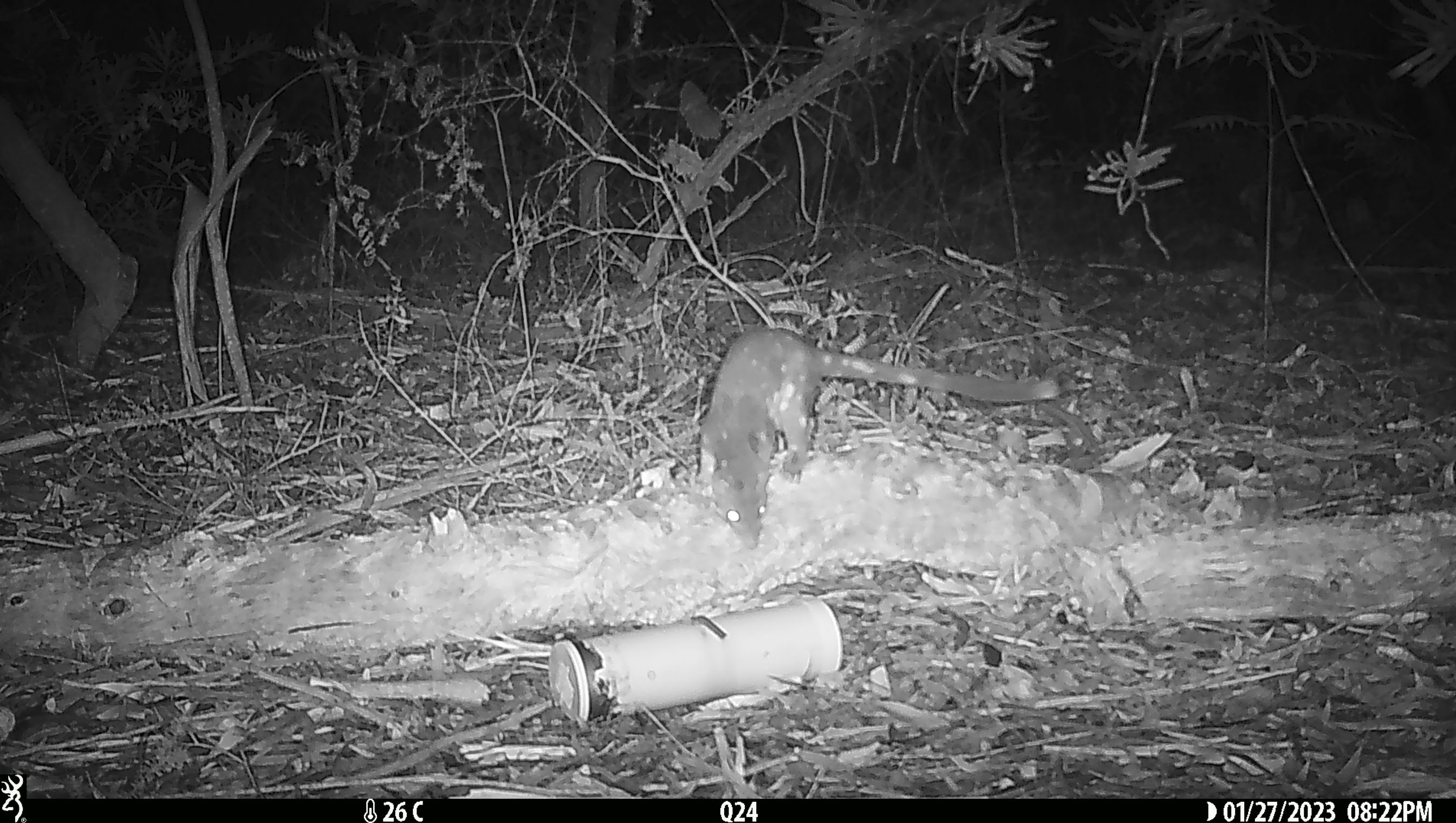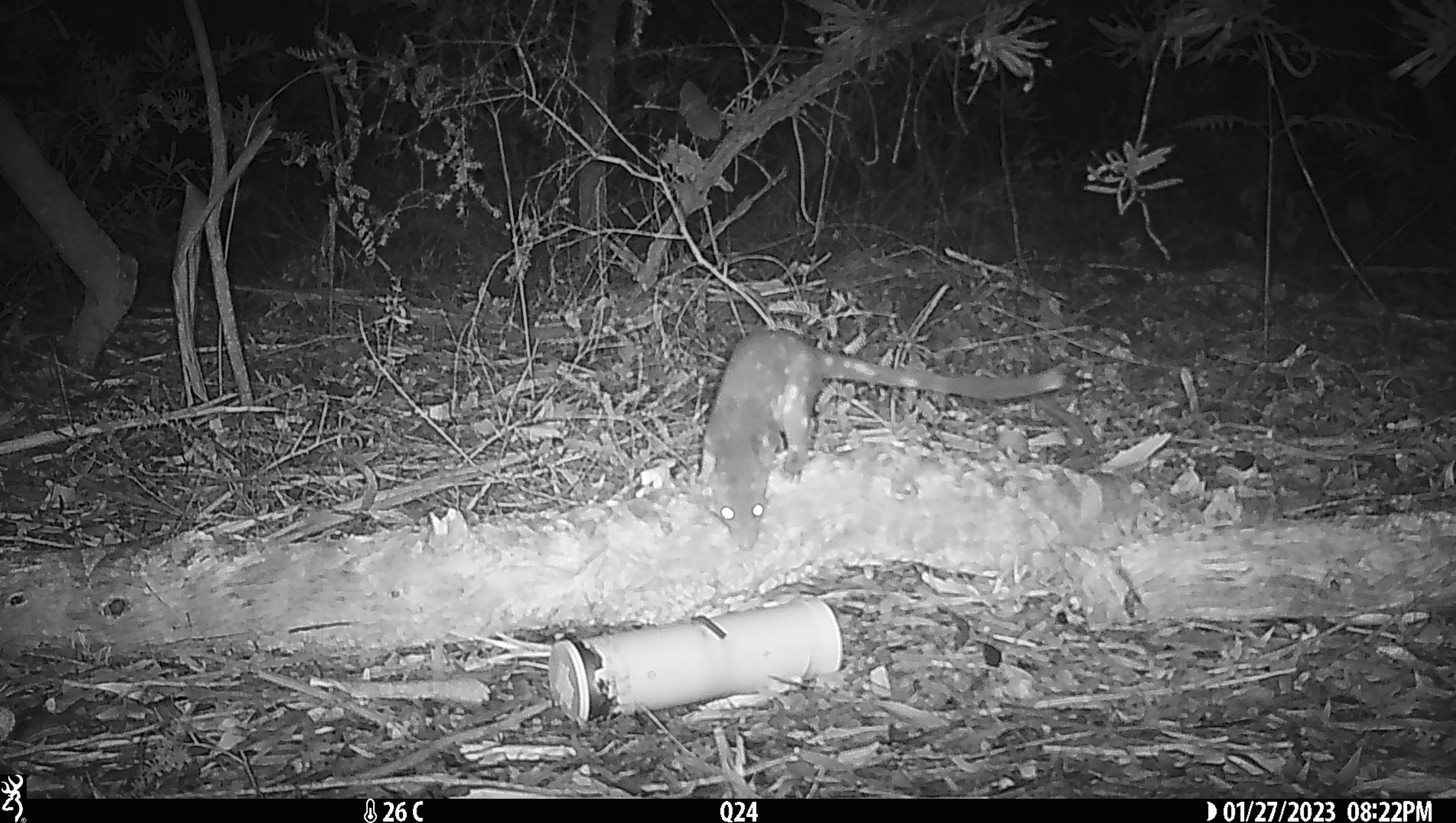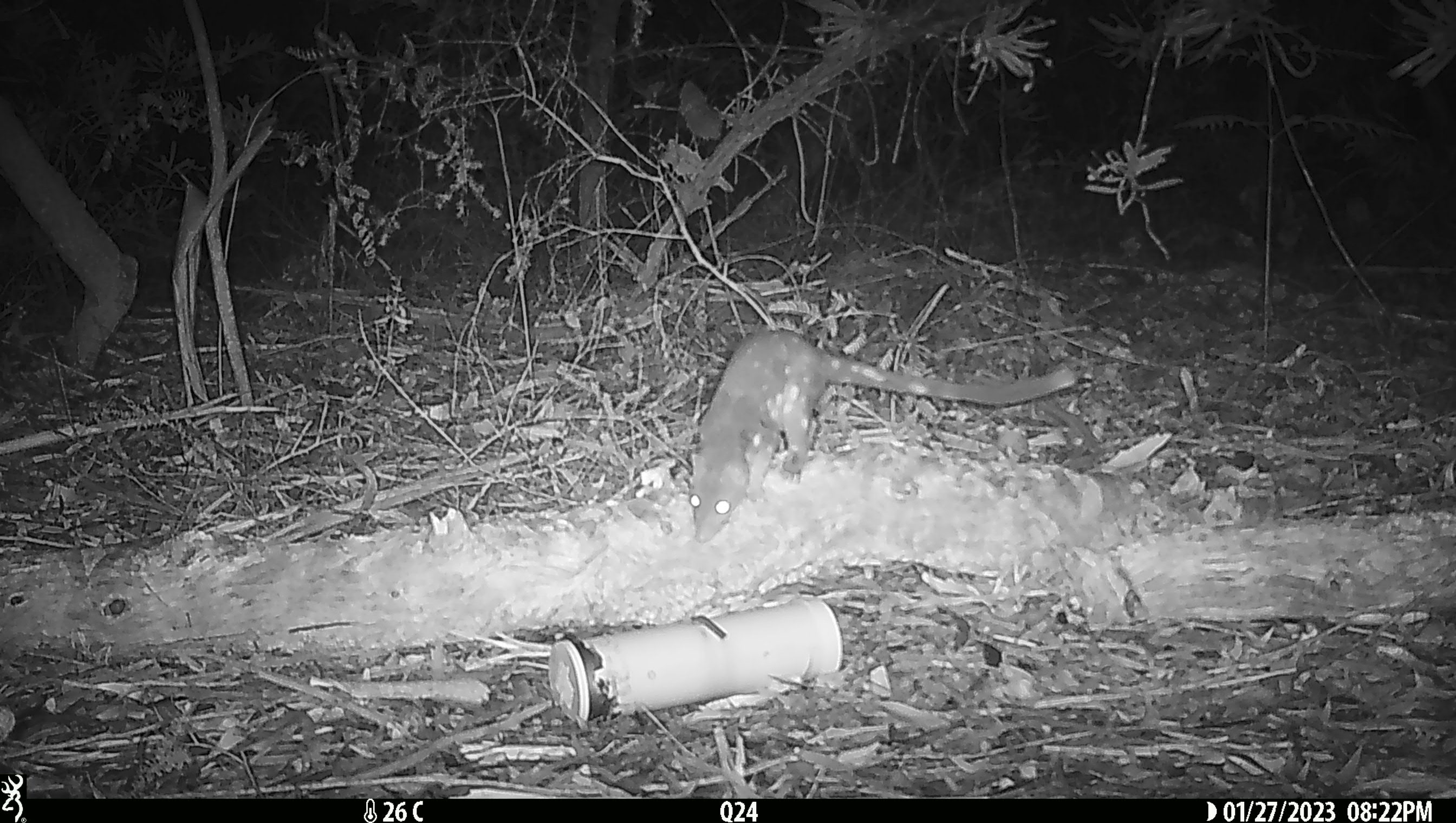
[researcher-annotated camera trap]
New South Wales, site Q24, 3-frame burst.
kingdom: Animalia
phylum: Chordata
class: Mammalia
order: Dasyuromorphia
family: Dasyuridae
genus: Dasyurus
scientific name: Dasyurus maculatus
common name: spotted-tailed quoll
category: quoll